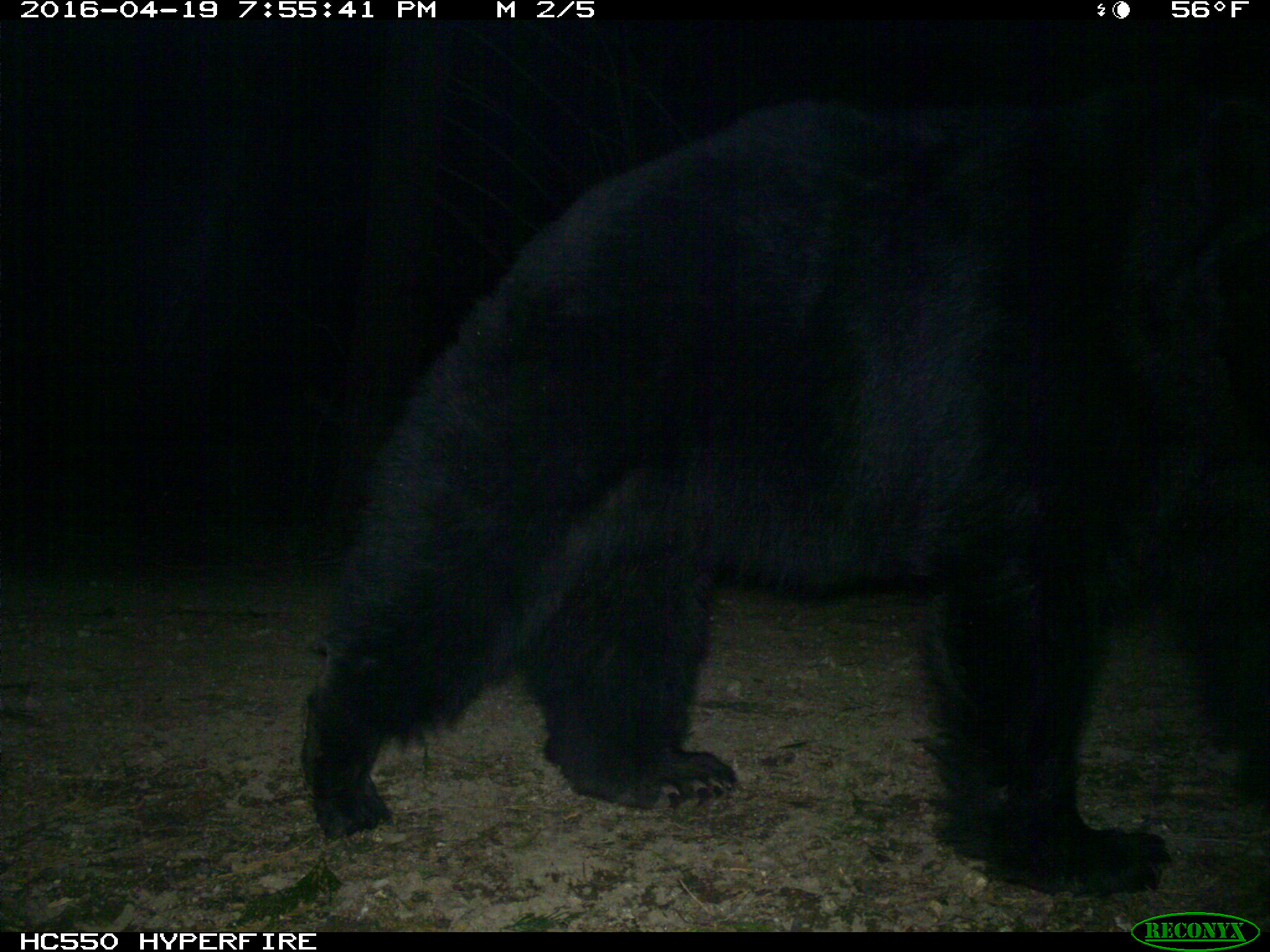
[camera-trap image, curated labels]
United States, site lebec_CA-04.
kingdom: Animalia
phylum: Chordata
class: Mammalia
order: Carnivora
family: Ursidae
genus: Ursus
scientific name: Ursus americanus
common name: american black bear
Ursus americanus (american black bear).